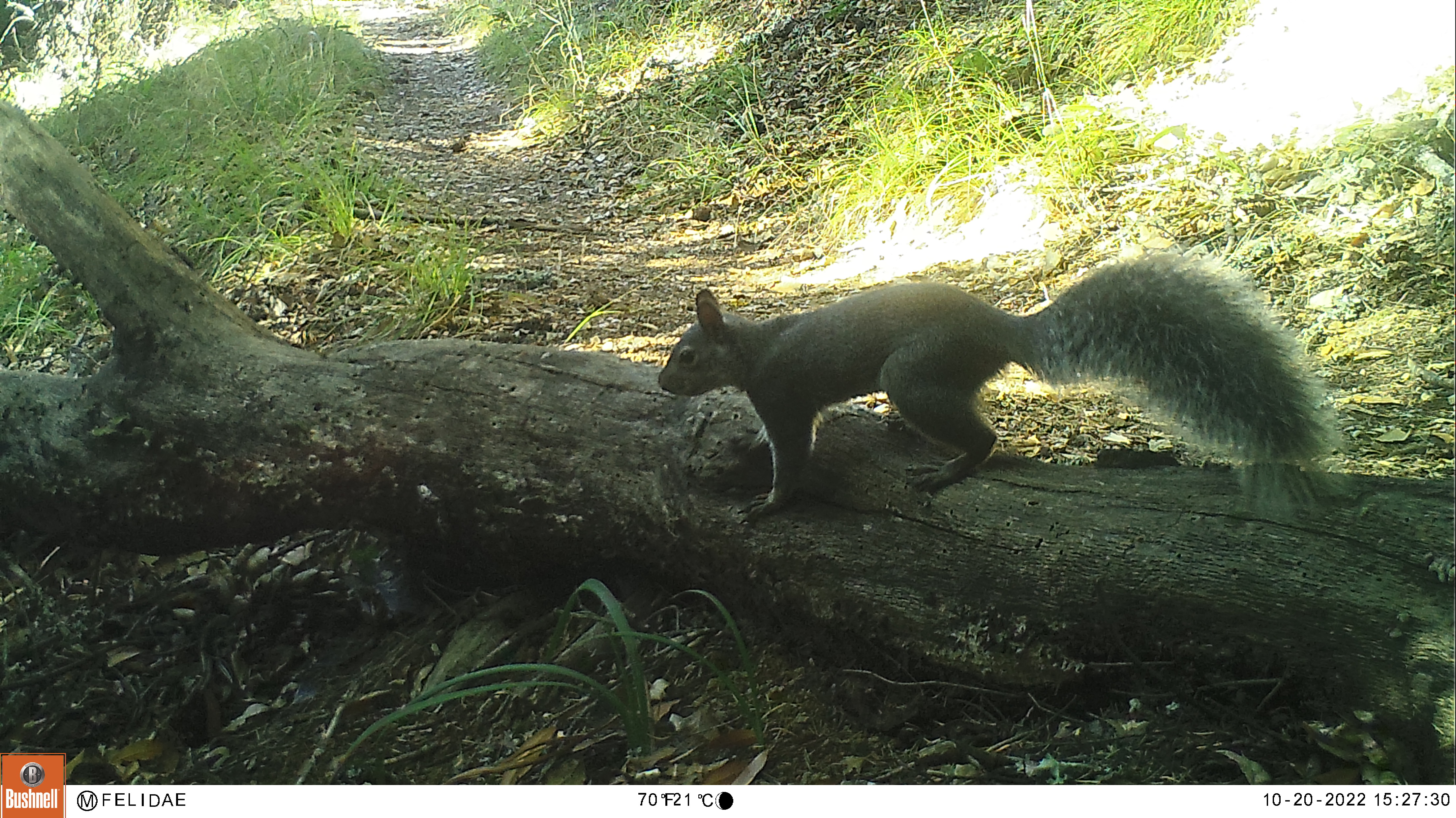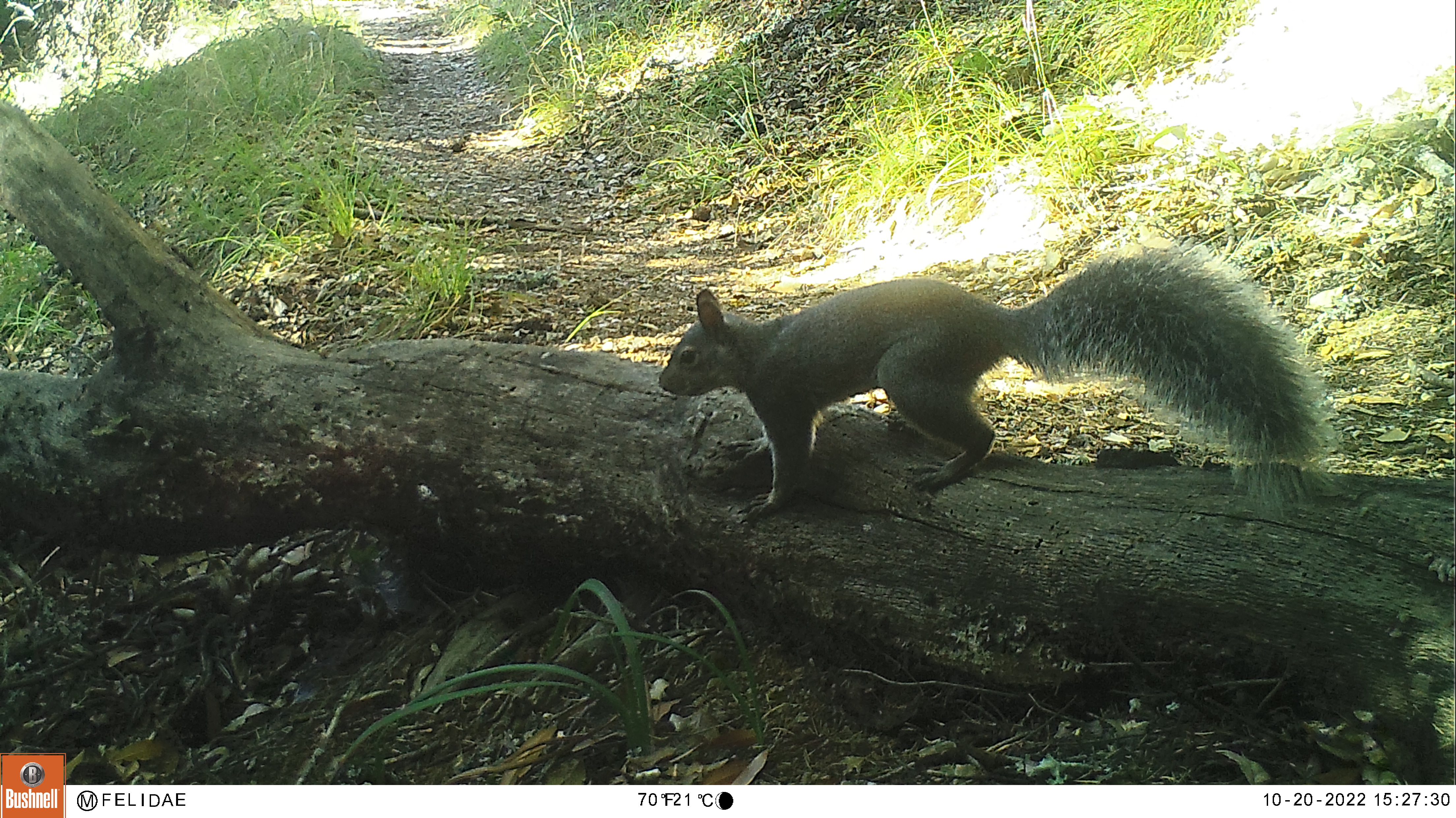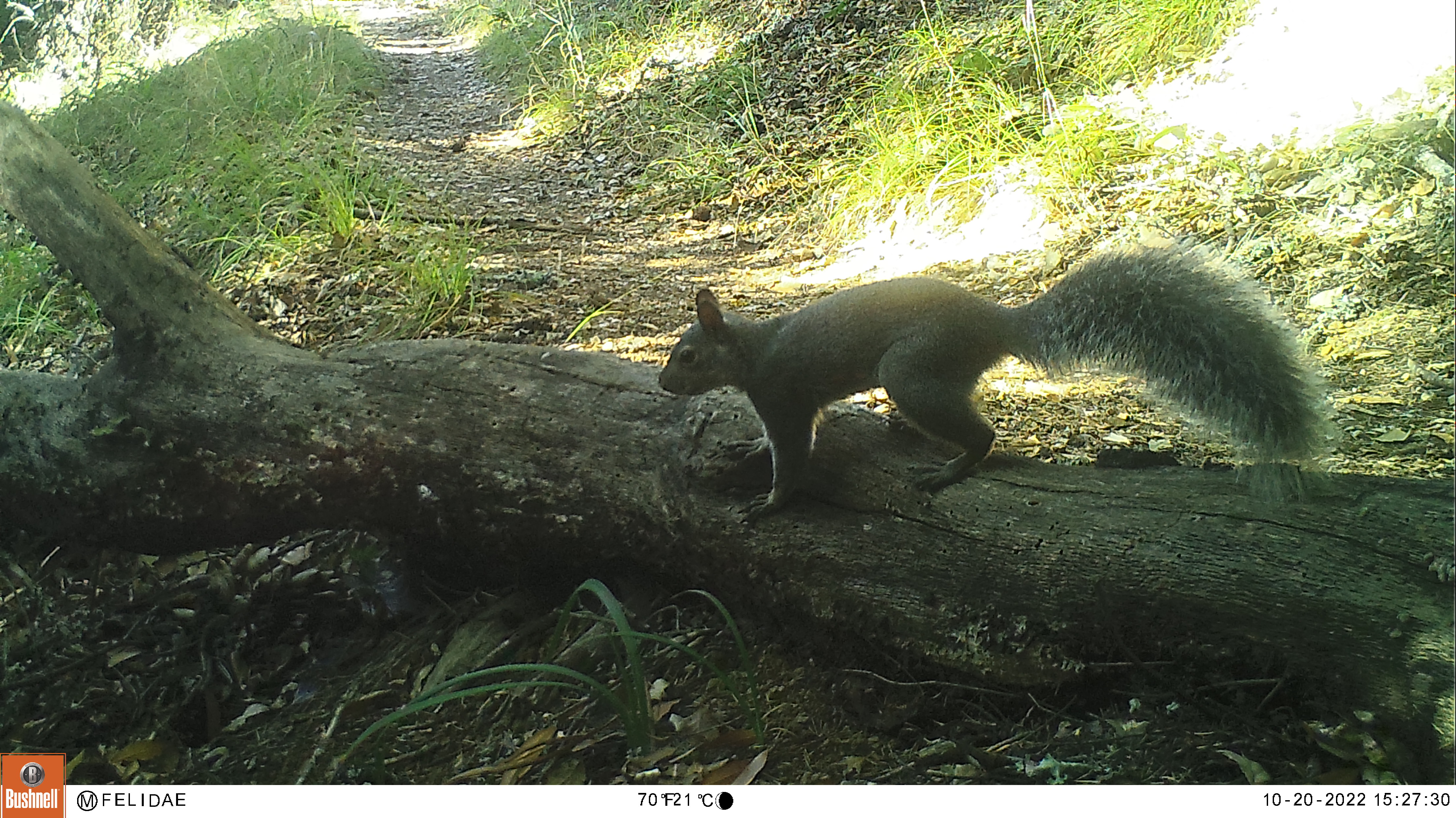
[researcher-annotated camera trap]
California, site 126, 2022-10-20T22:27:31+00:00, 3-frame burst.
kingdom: Animalia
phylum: Chordata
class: Mammalia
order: Rodentia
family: Sciuridae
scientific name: Sciuridae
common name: squirrel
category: unknown squirrel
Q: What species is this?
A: Unknown squirrel (squirrel) (Sciuridae).